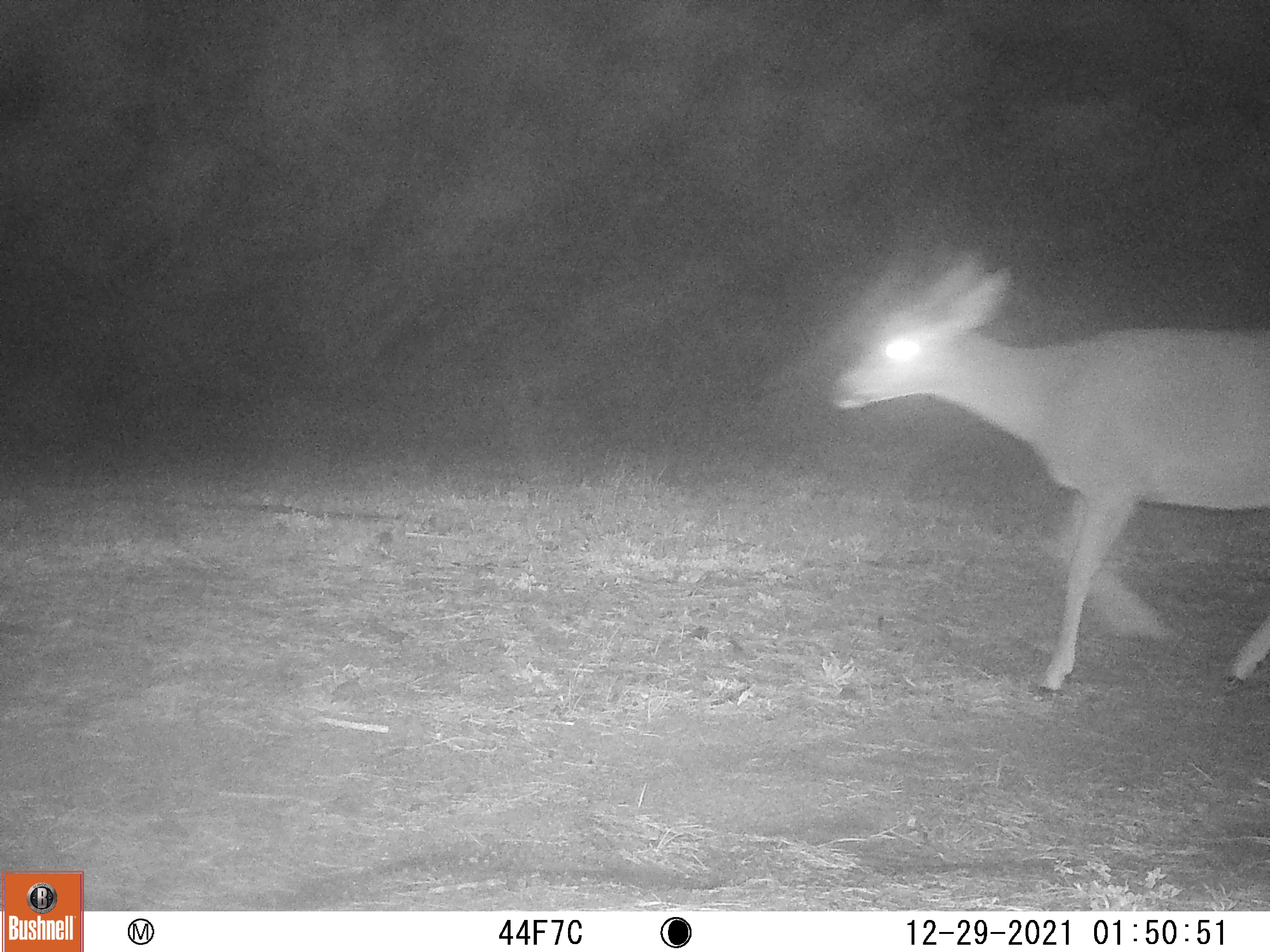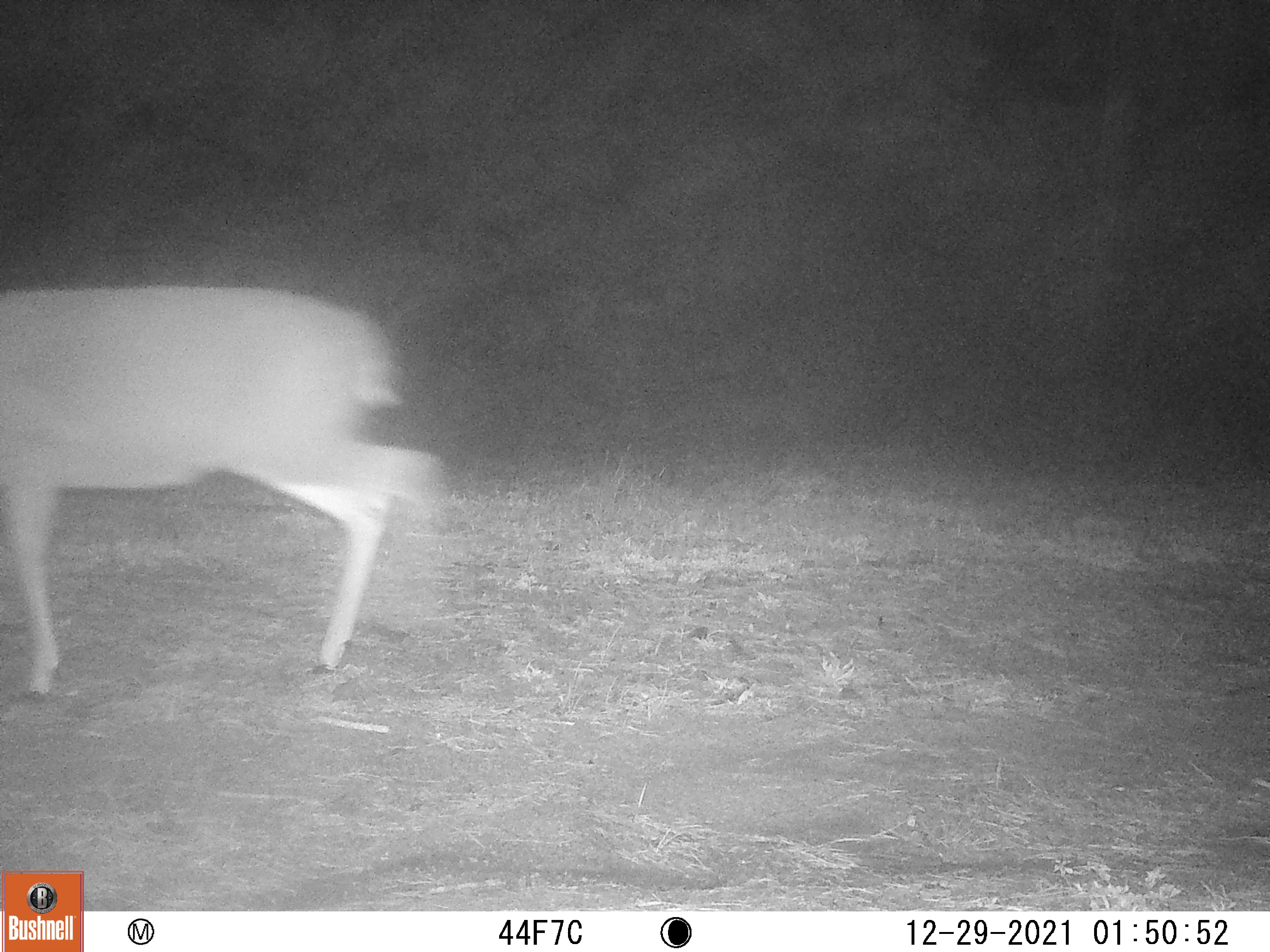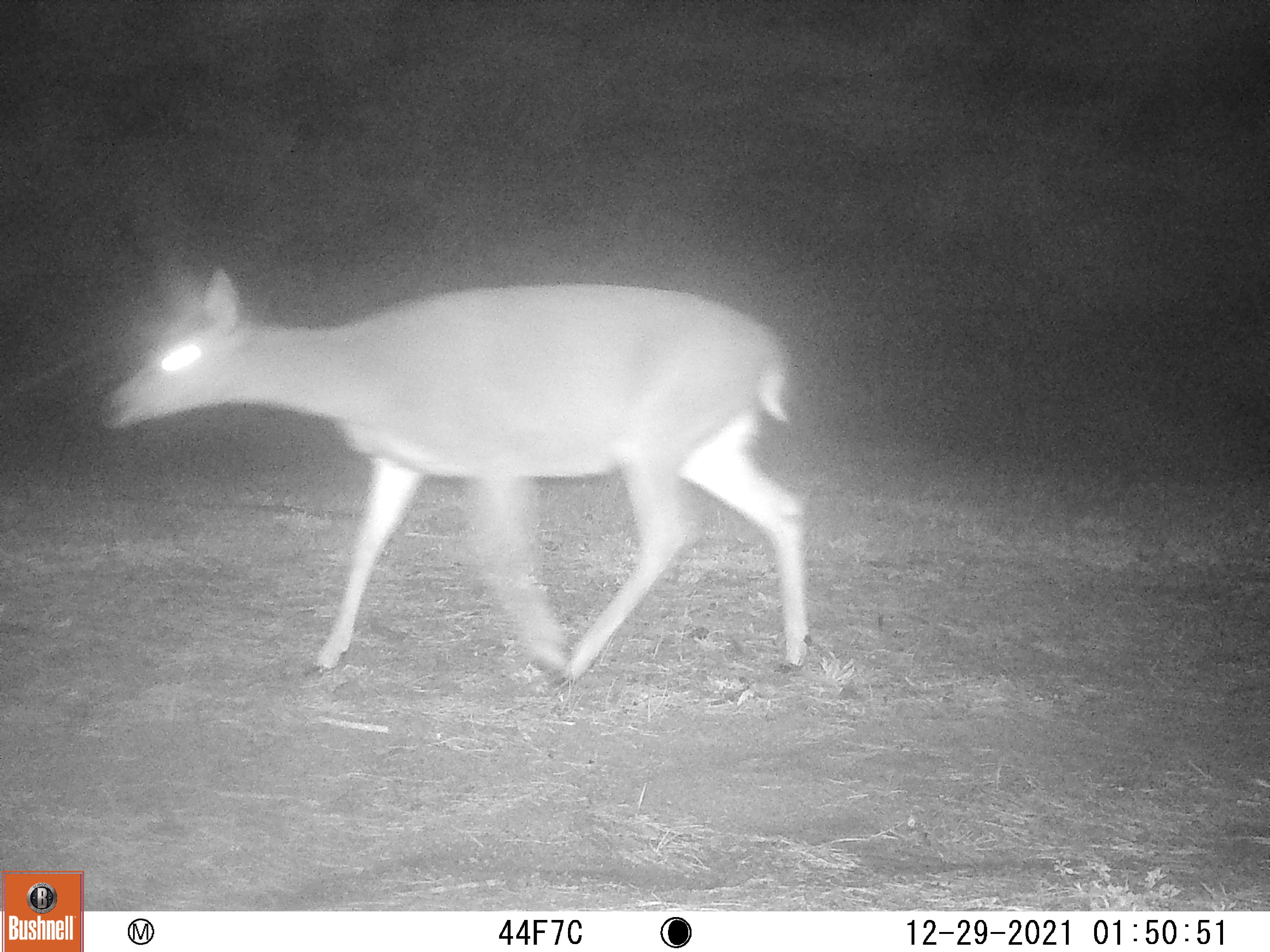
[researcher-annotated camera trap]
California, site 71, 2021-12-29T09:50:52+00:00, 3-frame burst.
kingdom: Animalia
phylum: Chordata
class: Mammalia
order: Artiodactyla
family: Cervidae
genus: Odocoileus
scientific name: Odocoileus hemionus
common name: mule deer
Mule deer (Odocoileus hemionus).